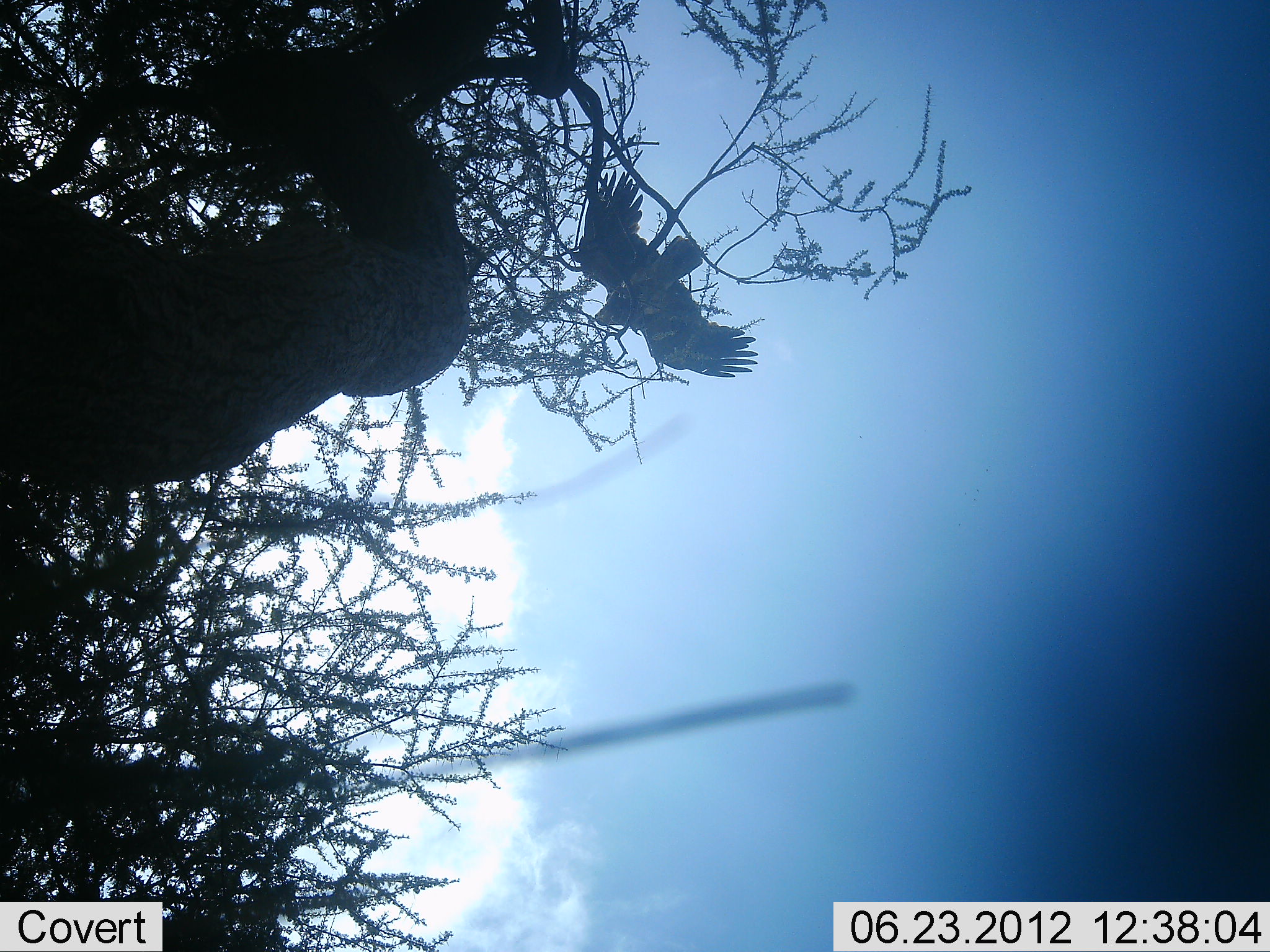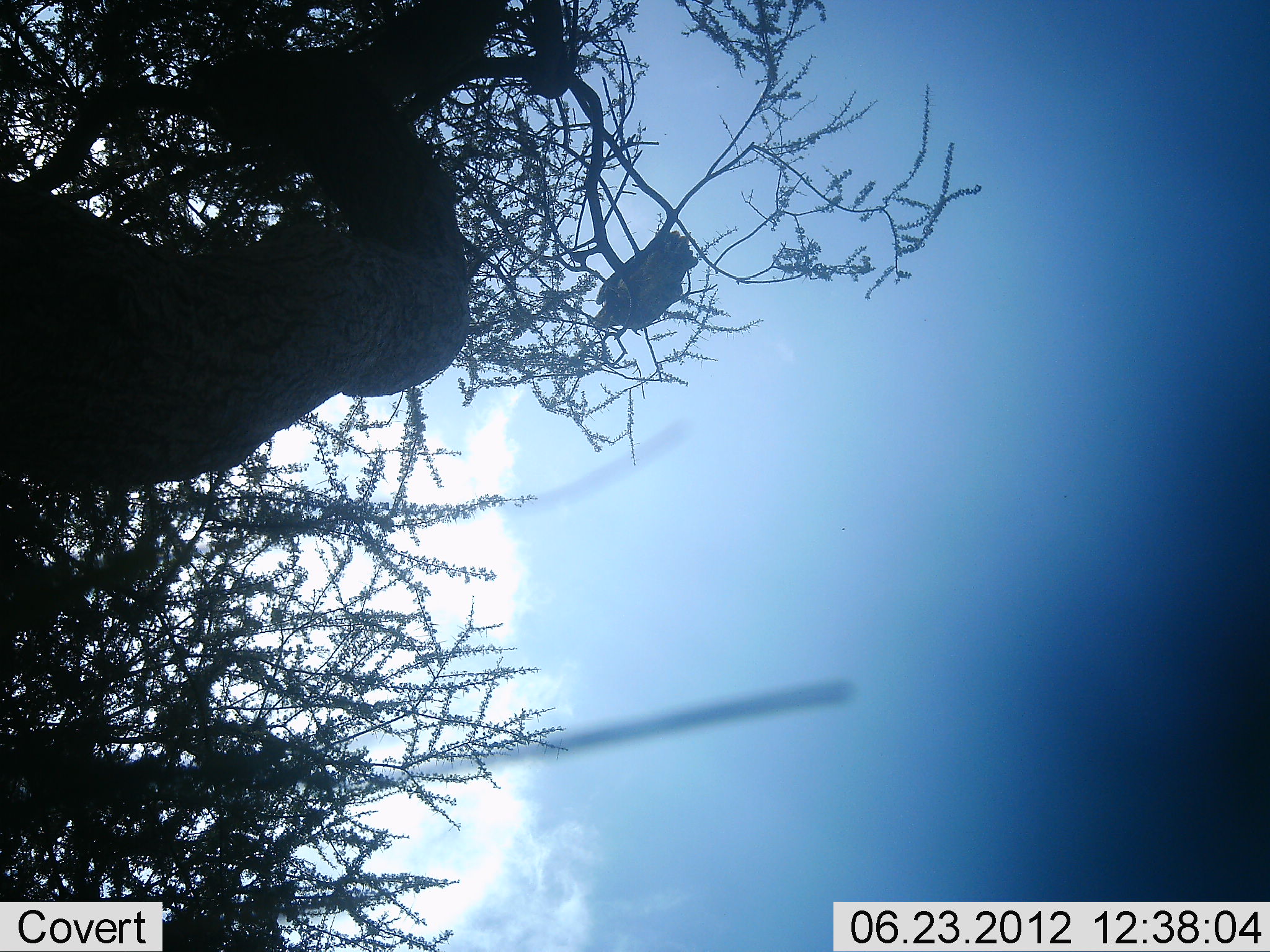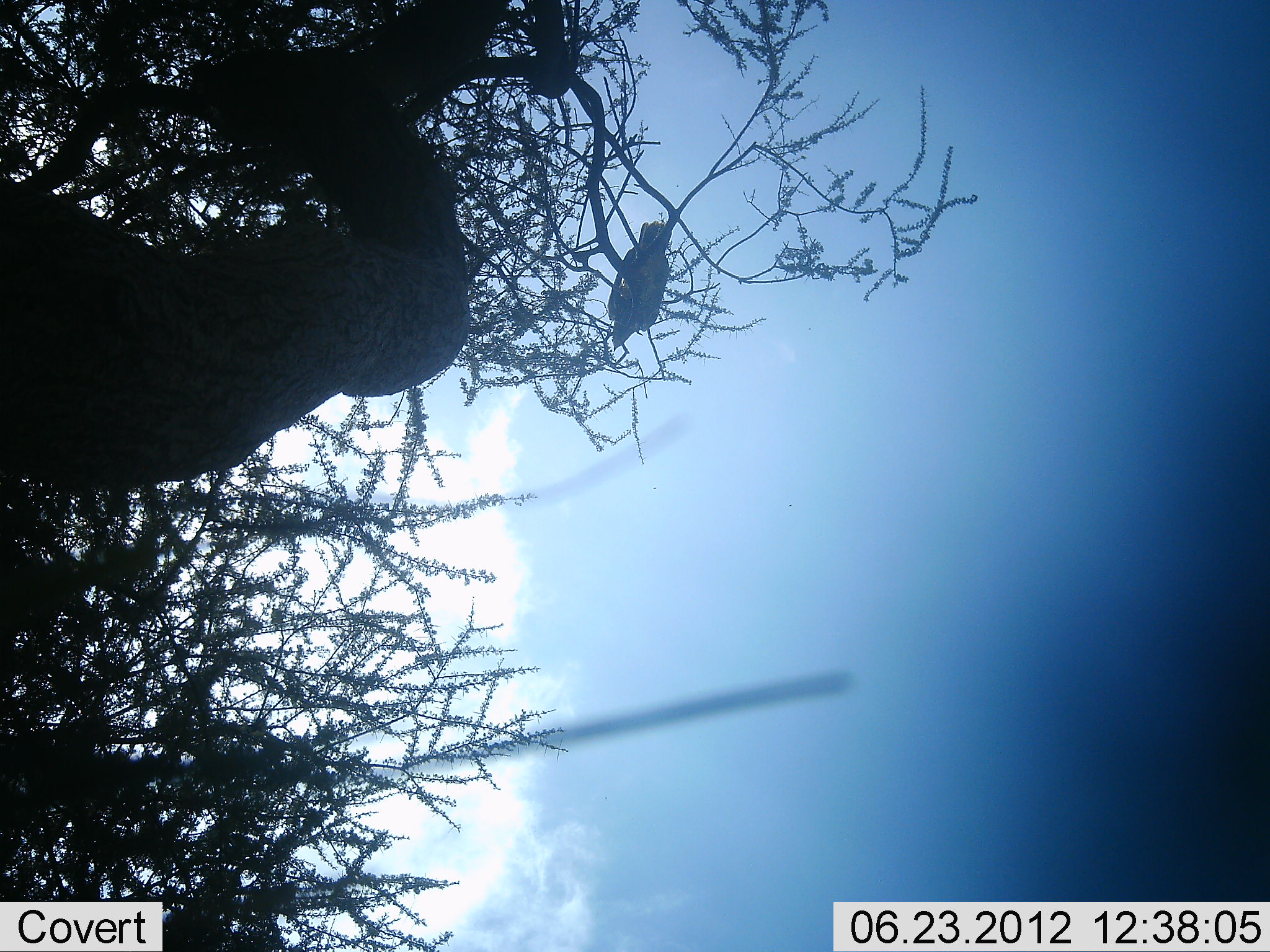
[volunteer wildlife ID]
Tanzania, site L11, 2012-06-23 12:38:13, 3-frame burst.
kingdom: Animalia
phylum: Chordata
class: Aves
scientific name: Aves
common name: bird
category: otherbird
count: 1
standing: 40%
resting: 30%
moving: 40%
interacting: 0%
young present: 0%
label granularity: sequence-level